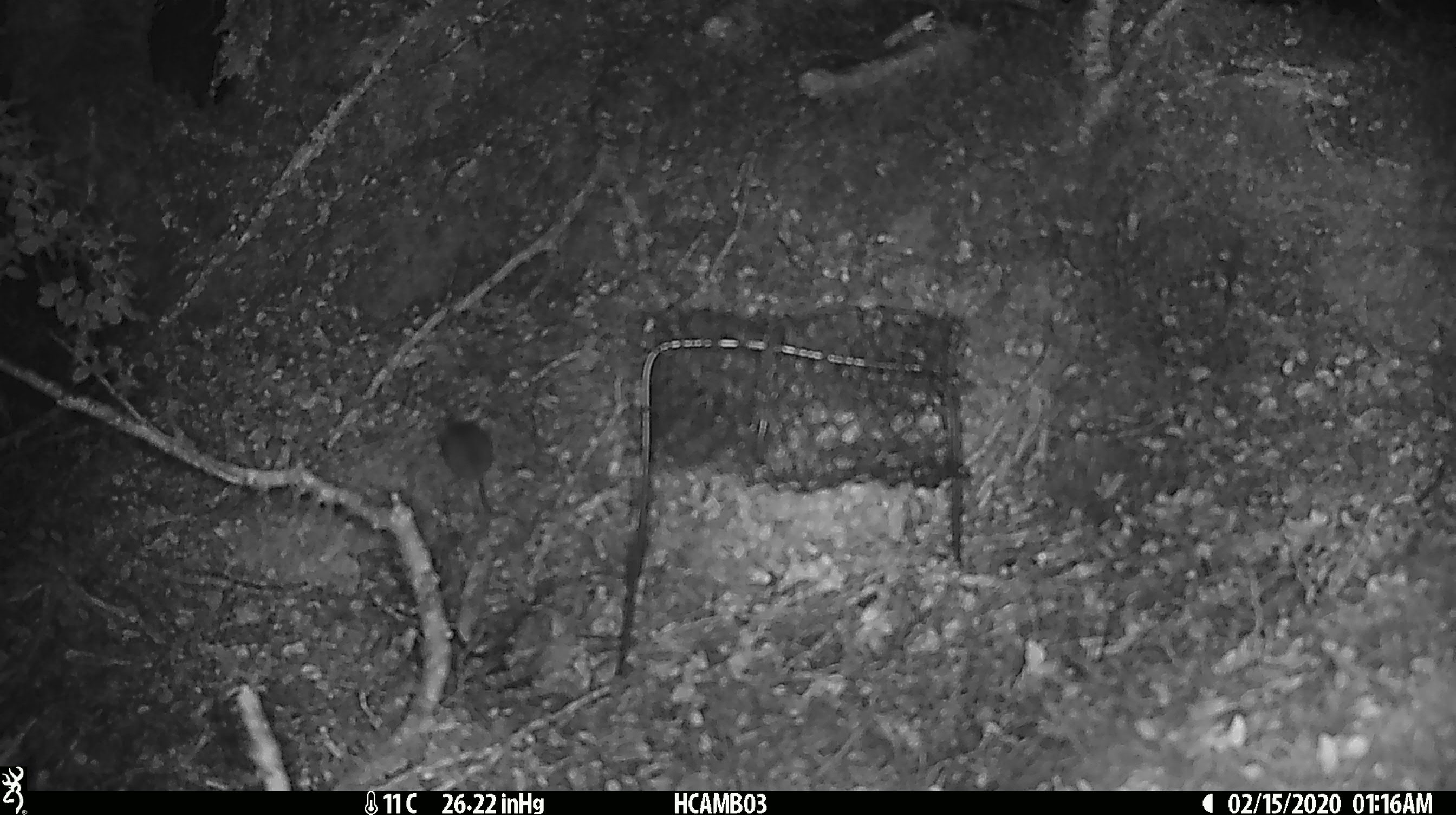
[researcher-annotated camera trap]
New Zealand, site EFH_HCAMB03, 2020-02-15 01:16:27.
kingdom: Animalia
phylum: Chordata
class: Mammalia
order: Rodentia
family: Muridae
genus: Mus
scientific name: Mus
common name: mouse